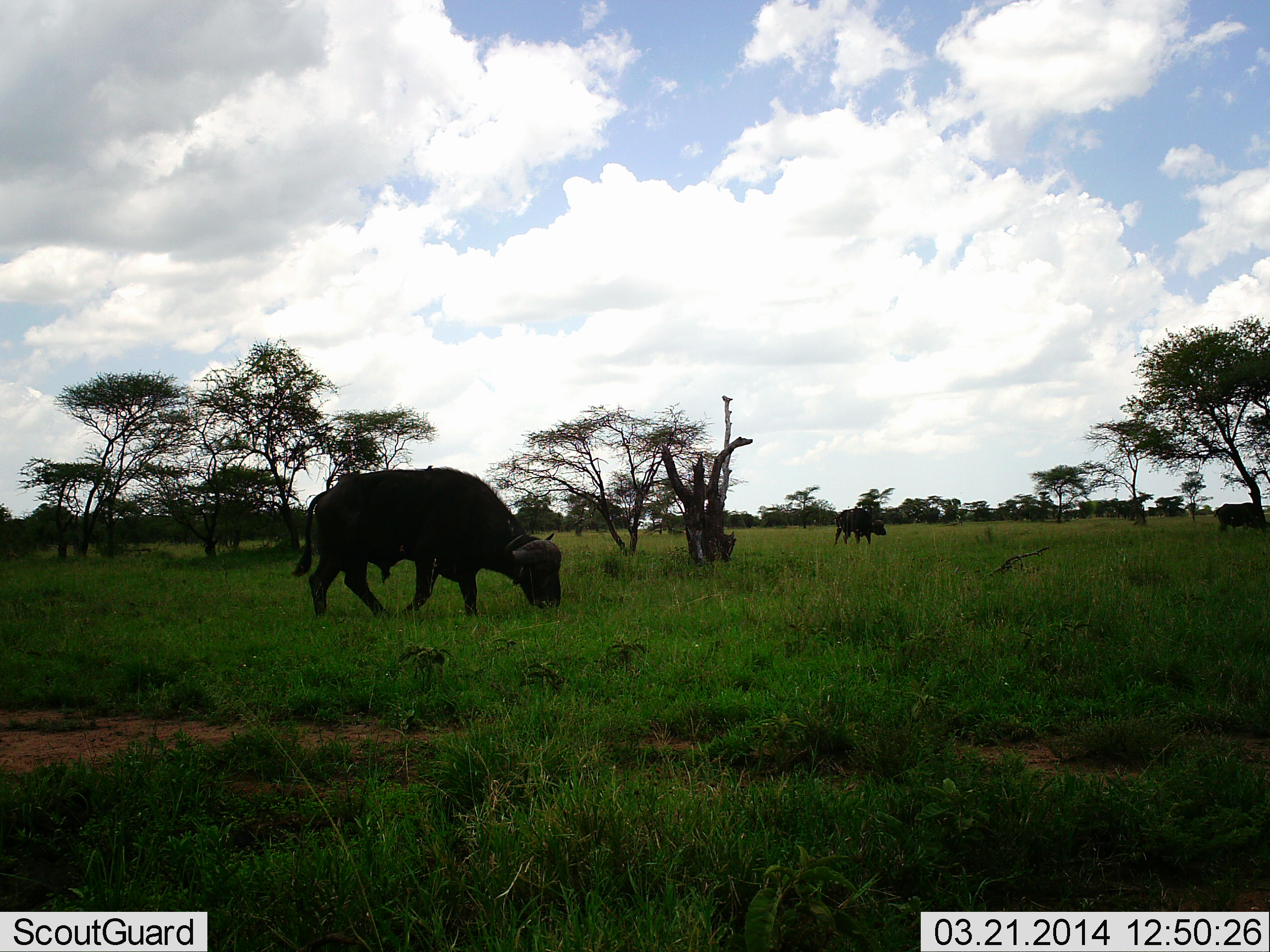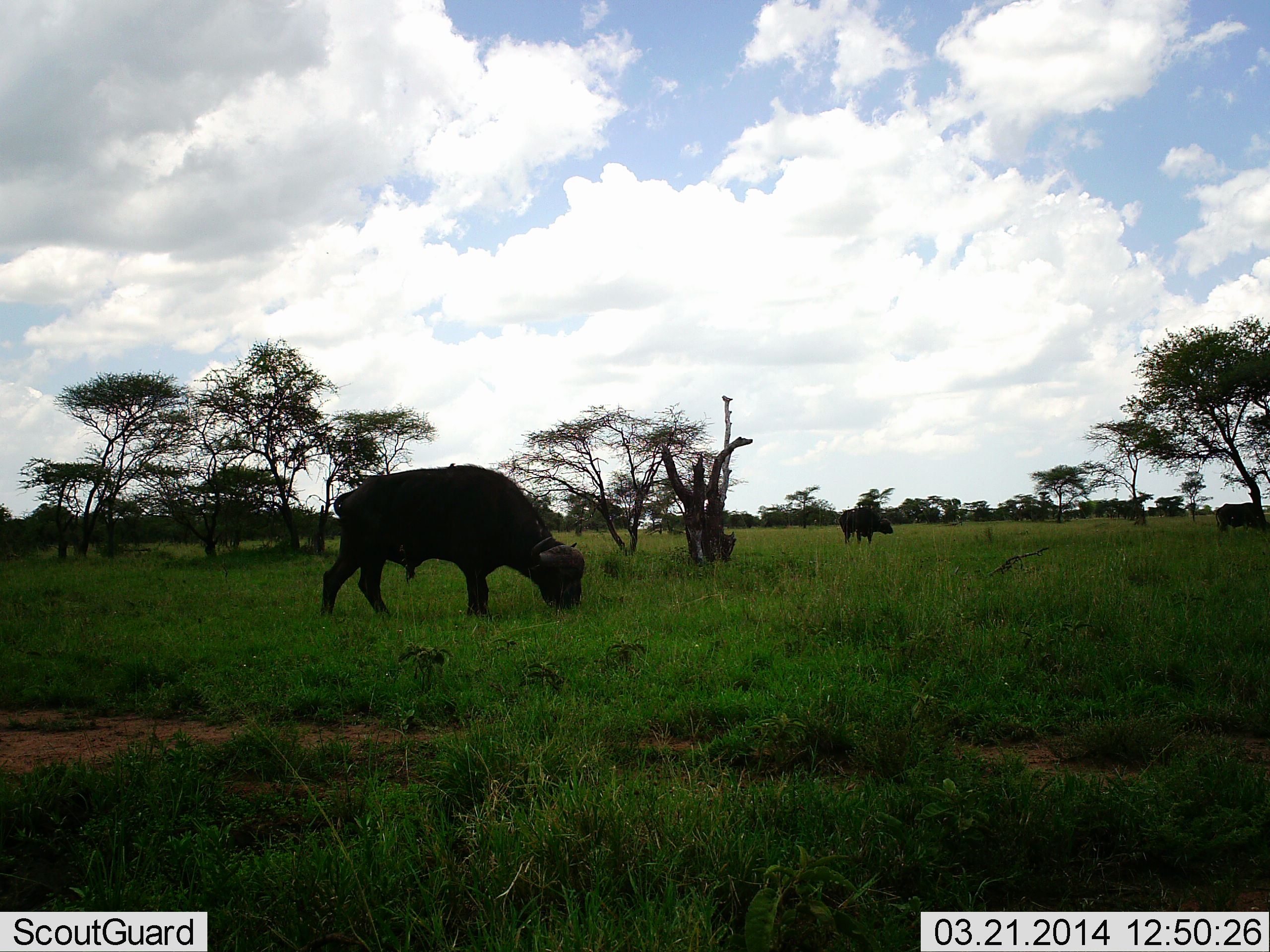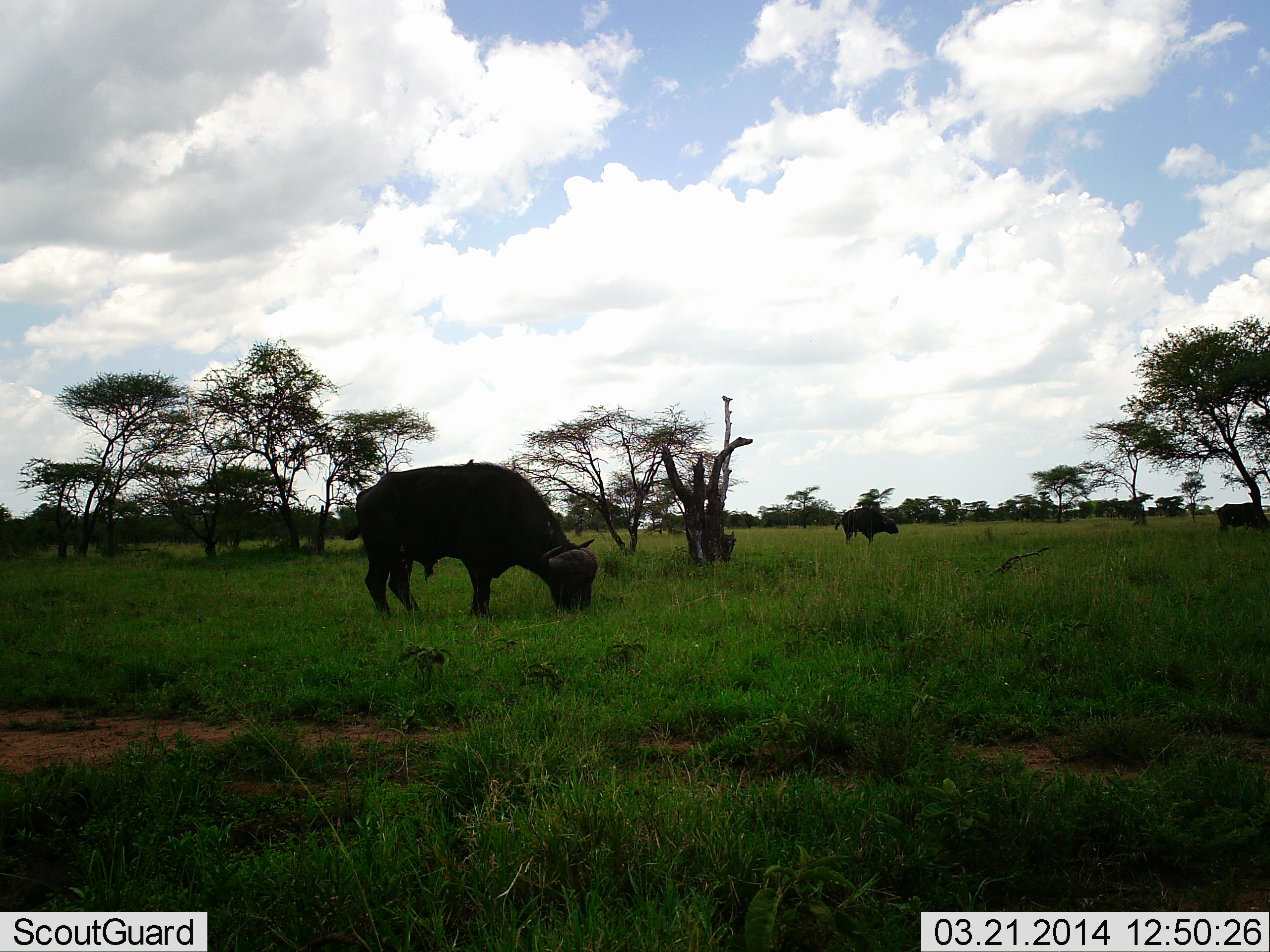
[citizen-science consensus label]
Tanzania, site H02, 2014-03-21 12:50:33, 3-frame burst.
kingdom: Animalia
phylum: Chordata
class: Mammalia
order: Artiodactyla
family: Bovidae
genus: Syncerus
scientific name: Syncerus caffer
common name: cape buffalo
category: buffalo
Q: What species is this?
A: Buffalo (cape buffalo) (Syncerus caffer).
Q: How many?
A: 3.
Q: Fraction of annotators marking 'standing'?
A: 20%.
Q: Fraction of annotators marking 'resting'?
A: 0%.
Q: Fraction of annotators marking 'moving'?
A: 60%.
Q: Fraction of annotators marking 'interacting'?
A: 0%.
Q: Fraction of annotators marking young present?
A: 0%.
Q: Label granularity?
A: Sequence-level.